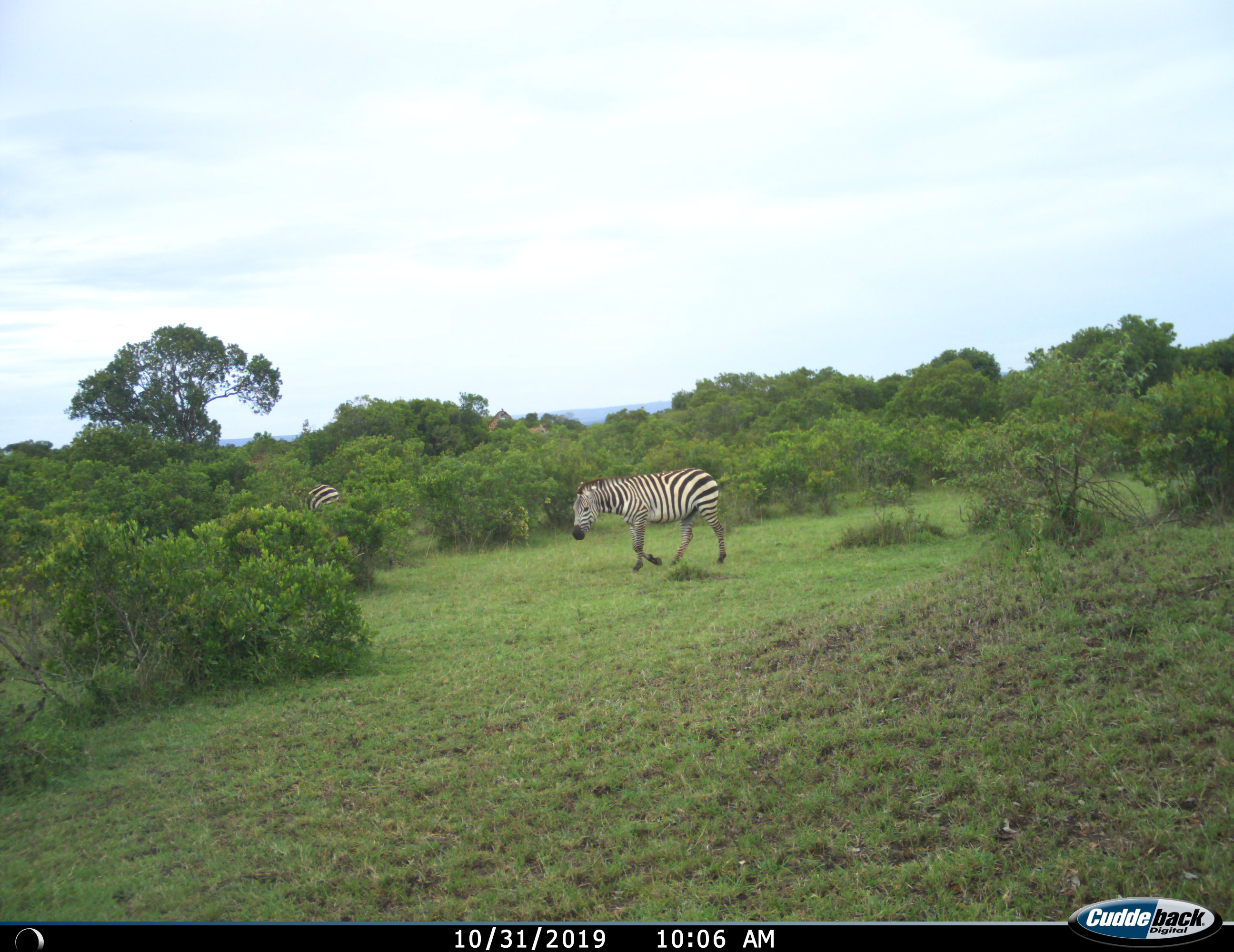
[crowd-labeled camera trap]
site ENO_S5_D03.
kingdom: Animalia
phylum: Chordata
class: Mammalia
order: Perissodactyla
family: Equidae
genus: Equus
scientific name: Equus quagga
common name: plains zebra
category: zebraplains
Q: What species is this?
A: Zebraplains (plains zebra) (Equus quagga).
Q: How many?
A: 2.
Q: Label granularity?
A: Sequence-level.